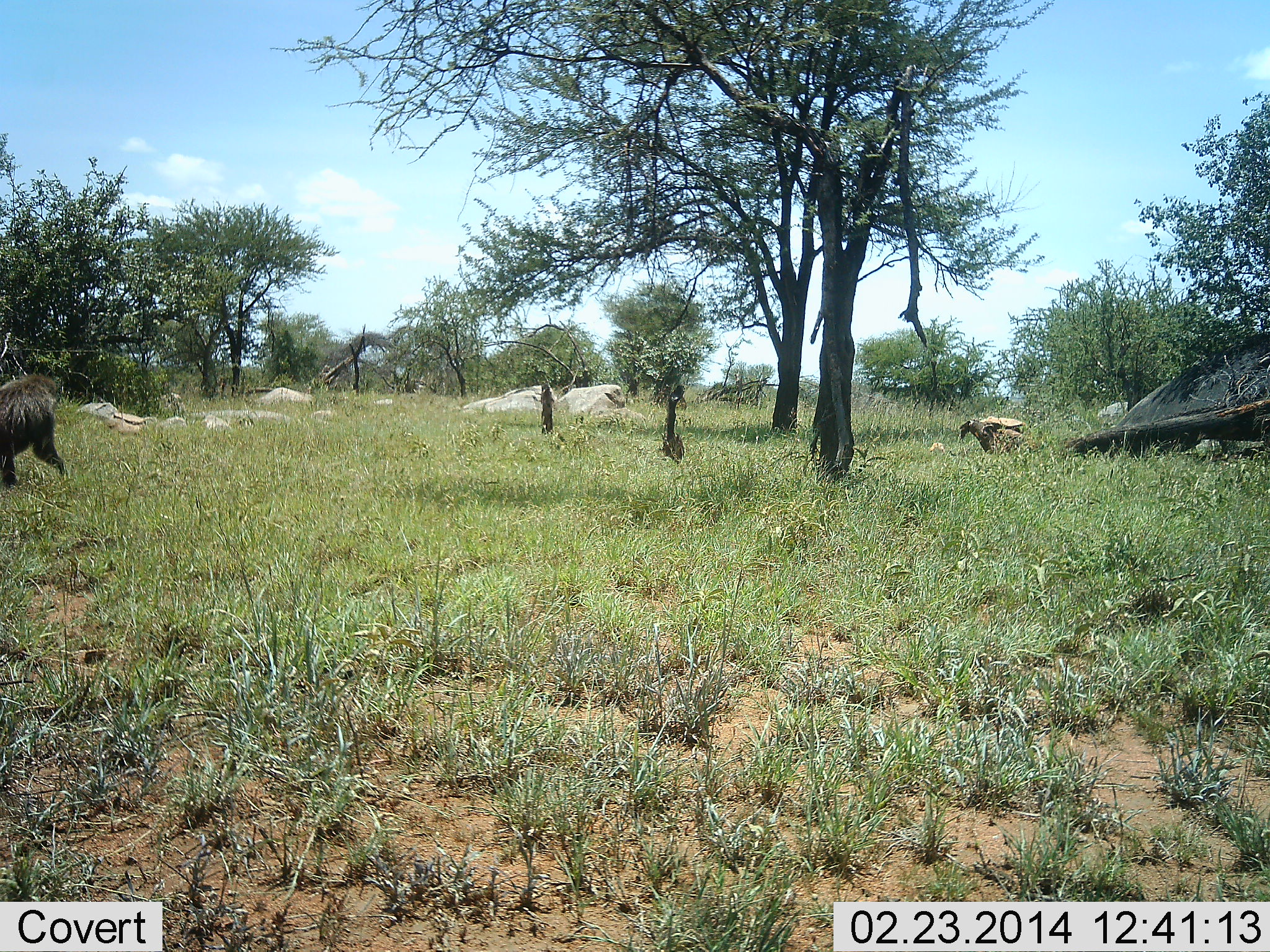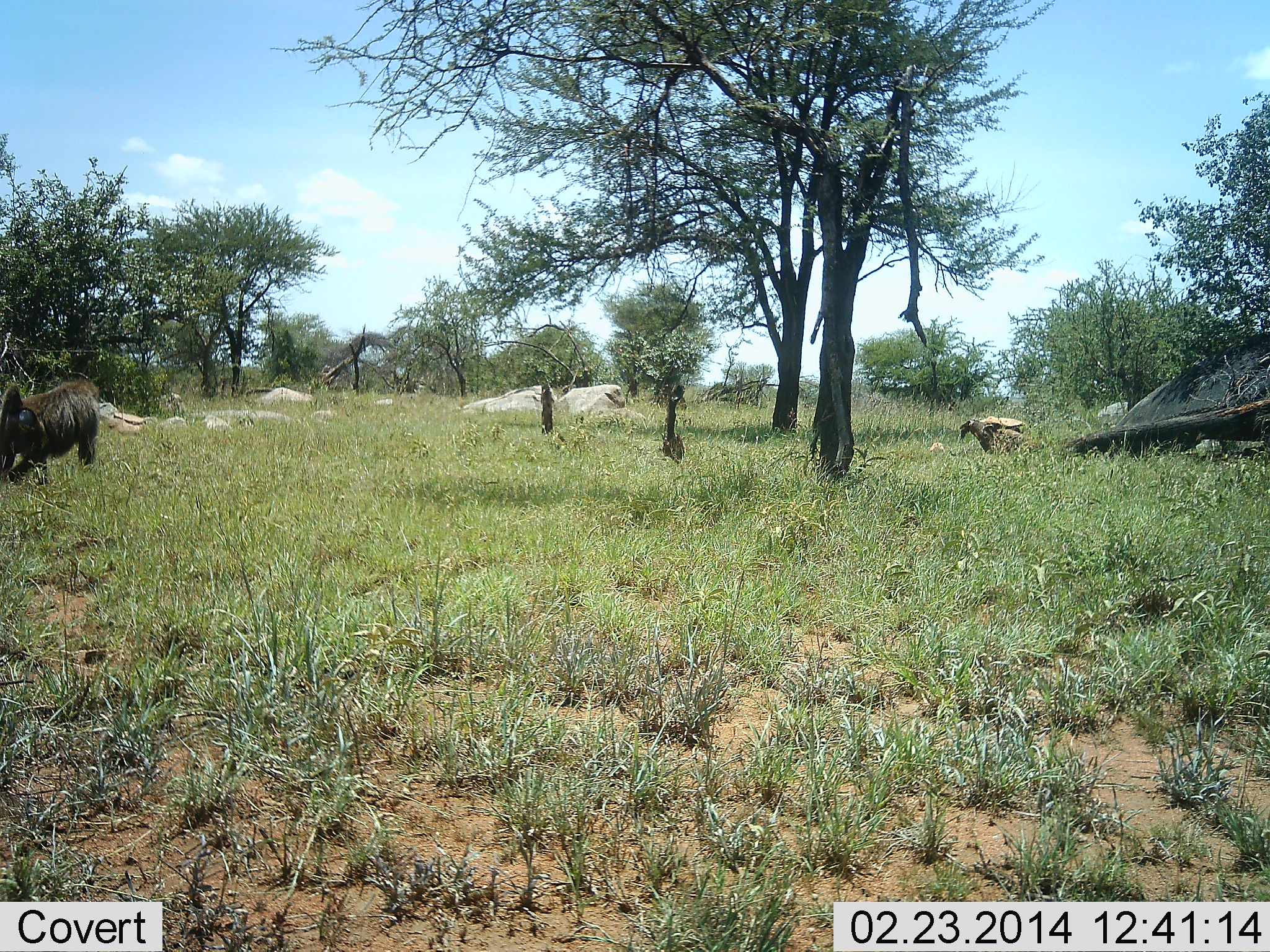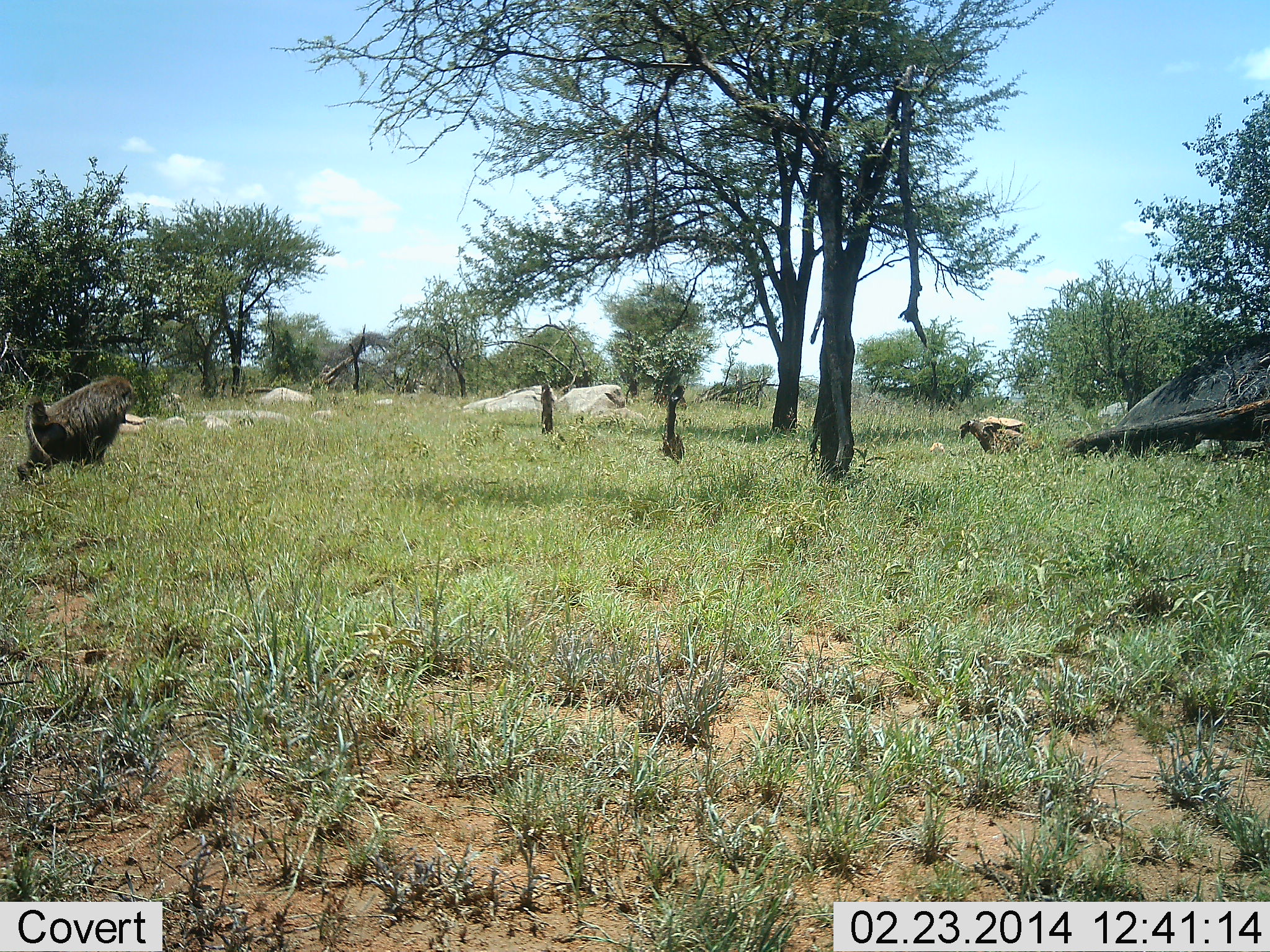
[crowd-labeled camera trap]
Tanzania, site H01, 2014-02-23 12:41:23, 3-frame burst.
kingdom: Animalia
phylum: Chordata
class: Mammalia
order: Primates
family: Cercopithecidae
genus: Papio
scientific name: Papio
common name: baboon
Baboon (Papio), count 1. Behavior (volunteer vote fractions): standing 0%, resting 0%, moving 100%, interacting 0%. Young present (vote fraction): 0%. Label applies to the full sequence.